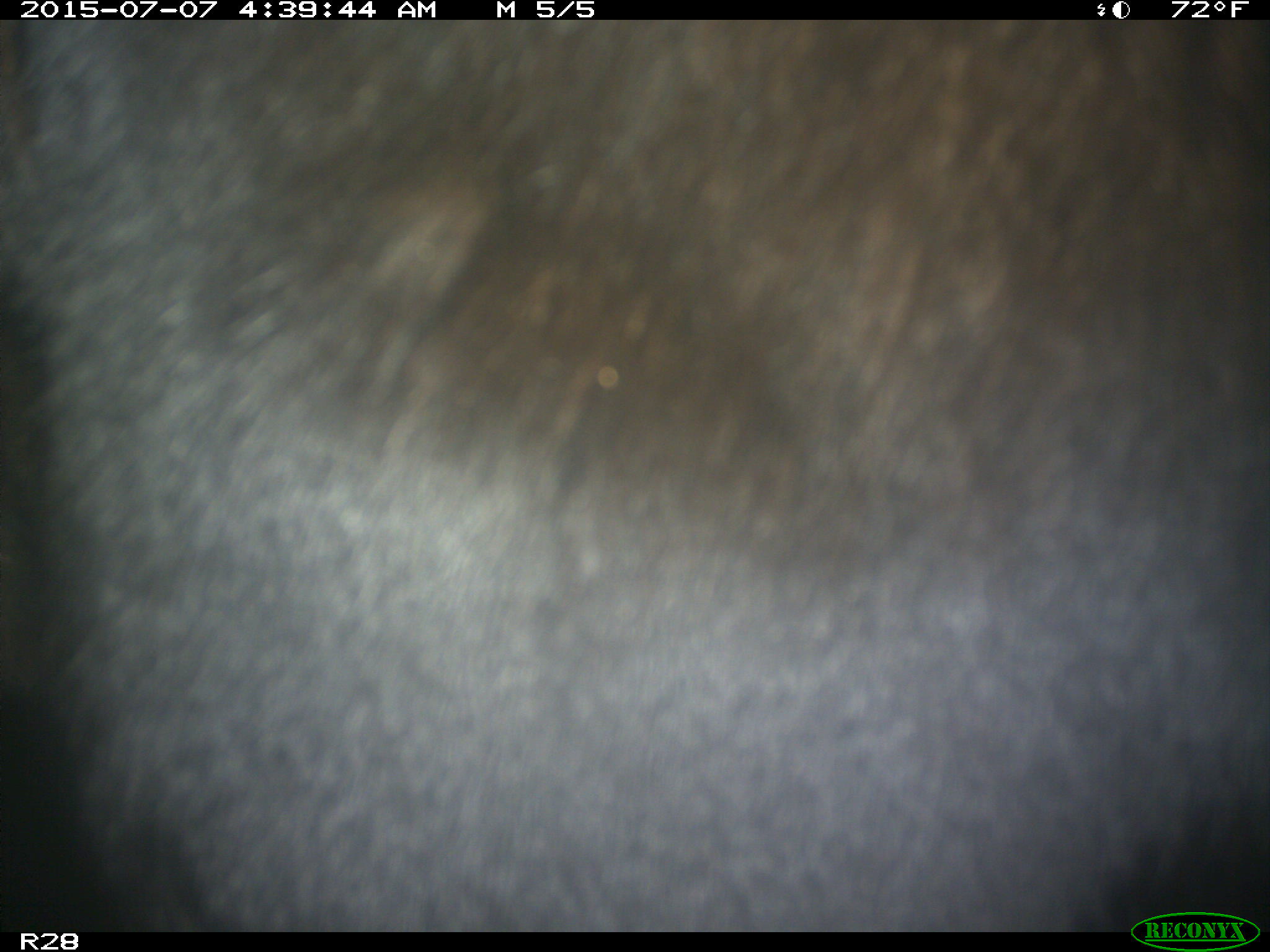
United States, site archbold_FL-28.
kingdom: Animalia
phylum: Chordata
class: Mammalia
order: Artiodactyla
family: Bovidae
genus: Bos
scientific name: Bos taurus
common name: domestic cow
Bos taurus (domestic cow).